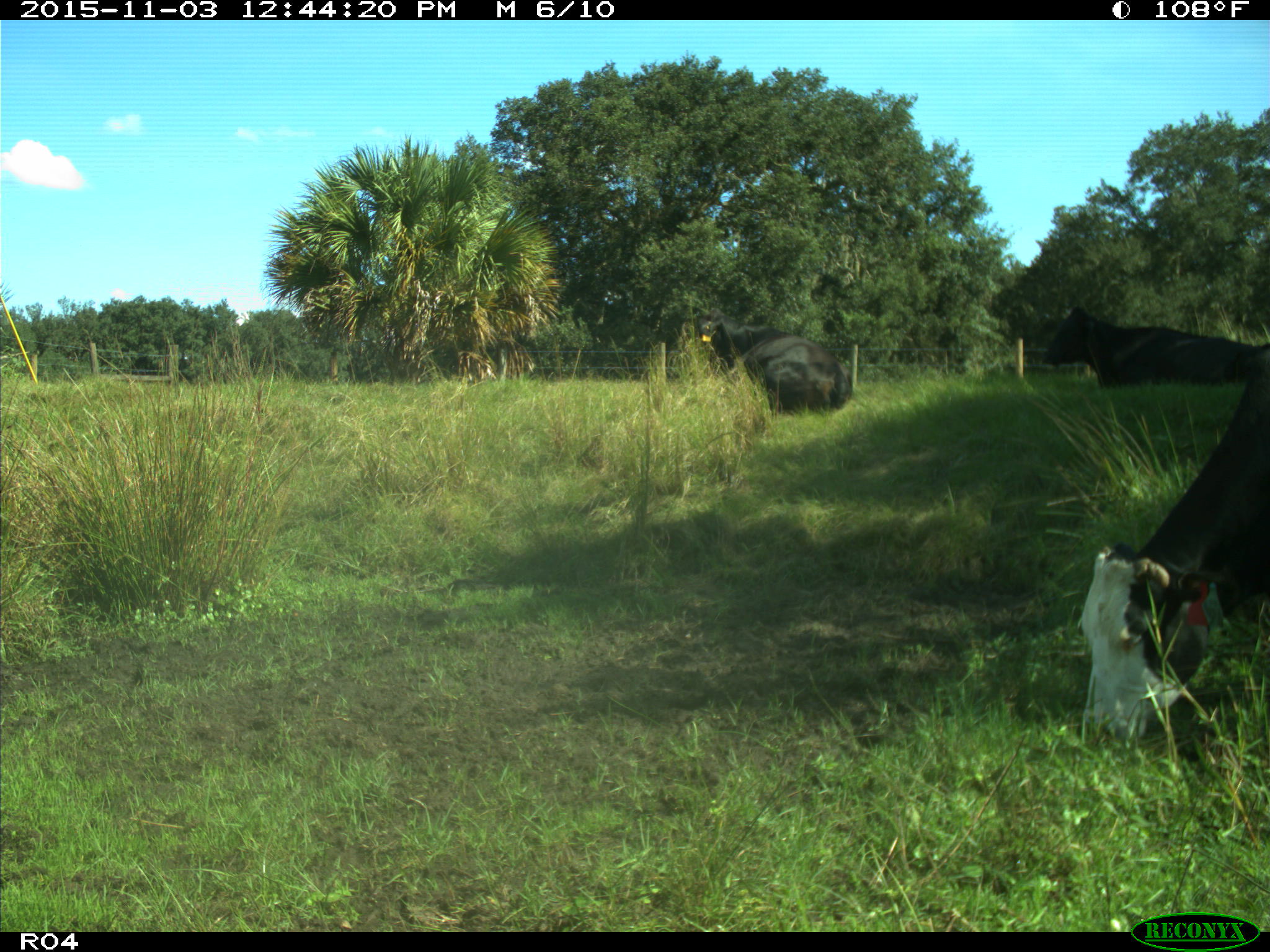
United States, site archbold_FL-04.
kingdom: Animalia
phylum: Chordata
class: Mammalia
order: Artiodactyla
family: Bovidae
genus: Bos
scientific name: Bos taurus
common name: domestic cow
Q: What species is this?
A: Bos taurus (domestic cow).